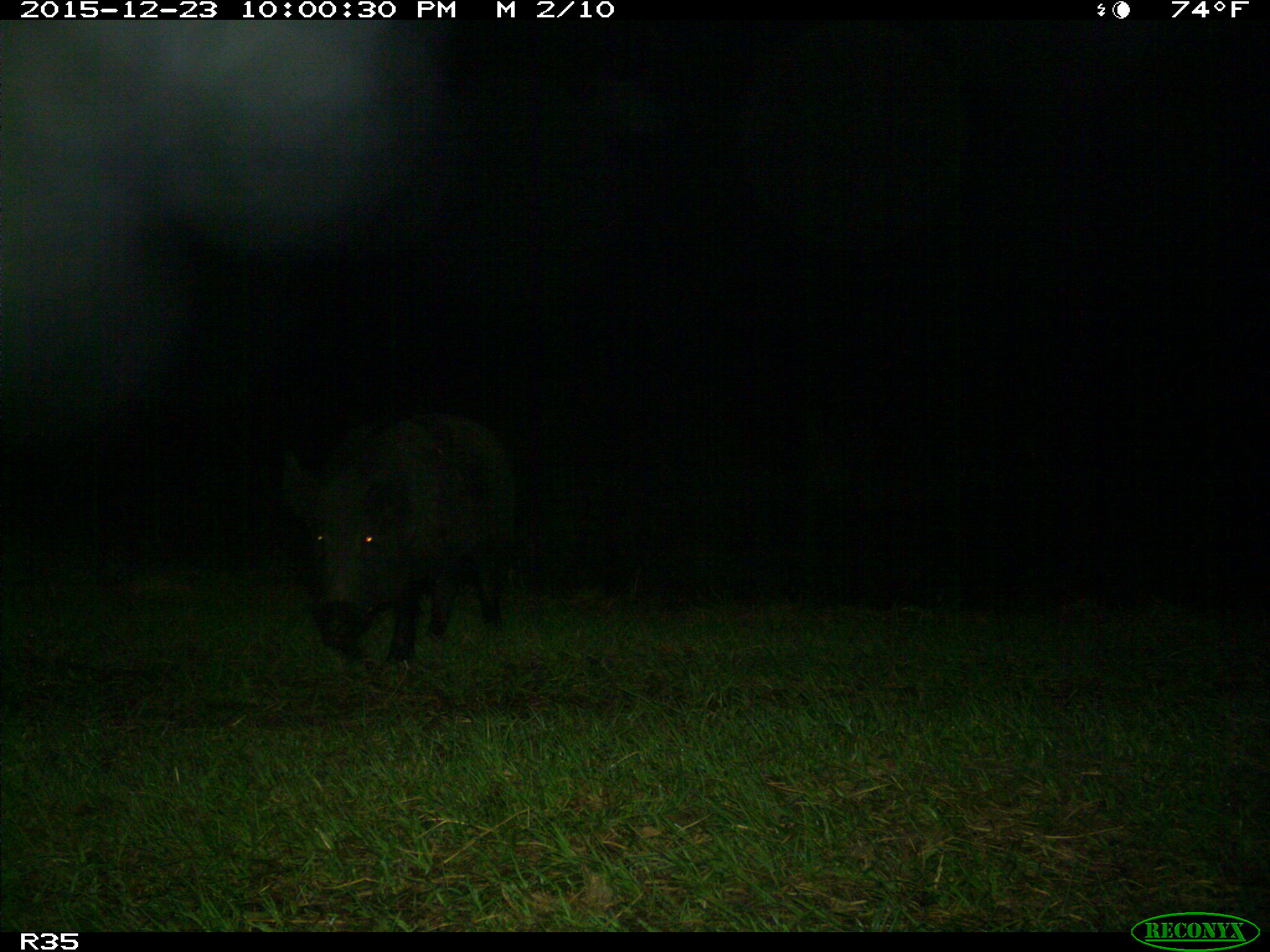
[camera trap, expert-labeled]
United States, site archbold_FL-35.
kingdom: Animalia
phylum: Chordata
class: Mammalia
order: Artiodactyla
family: Suidae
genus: Sus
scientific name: Sus scrofa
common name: wild boar